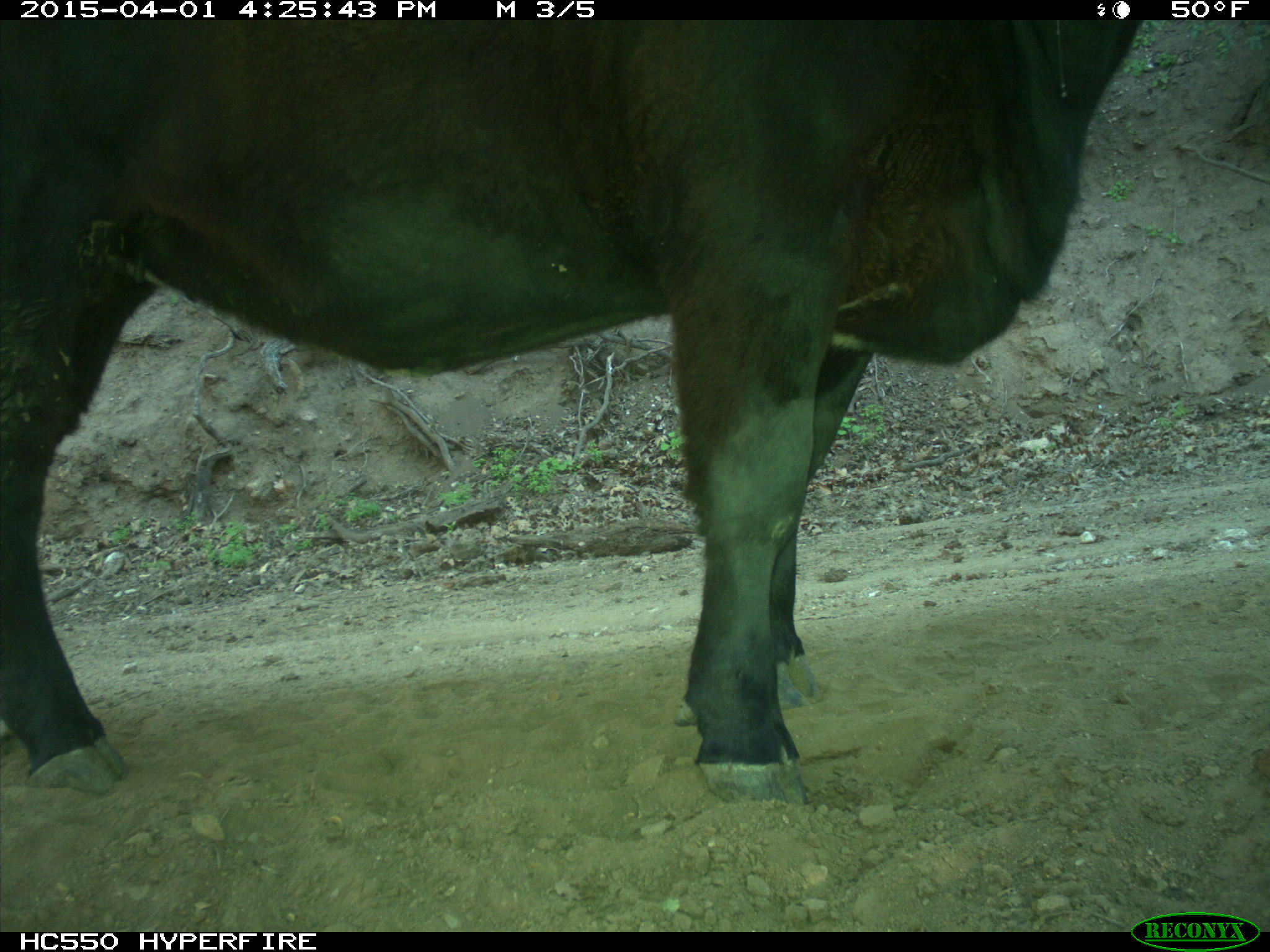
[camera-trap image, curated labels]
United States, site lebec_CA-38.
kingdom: Animalia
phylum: Chordata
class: Mammalia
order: Artiodactyla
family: Bovidae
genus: Bos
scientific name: Bos taurus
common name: domestic cow